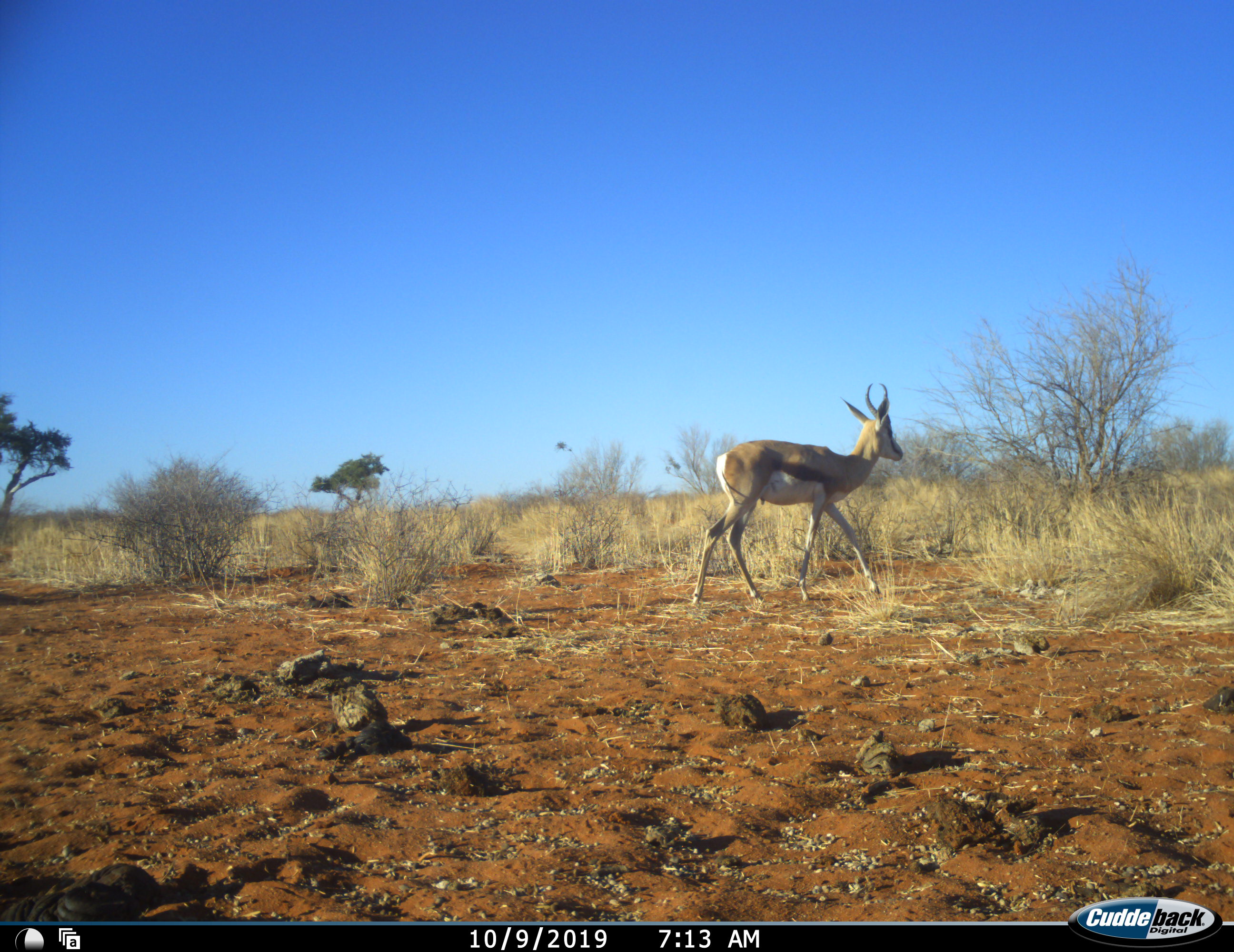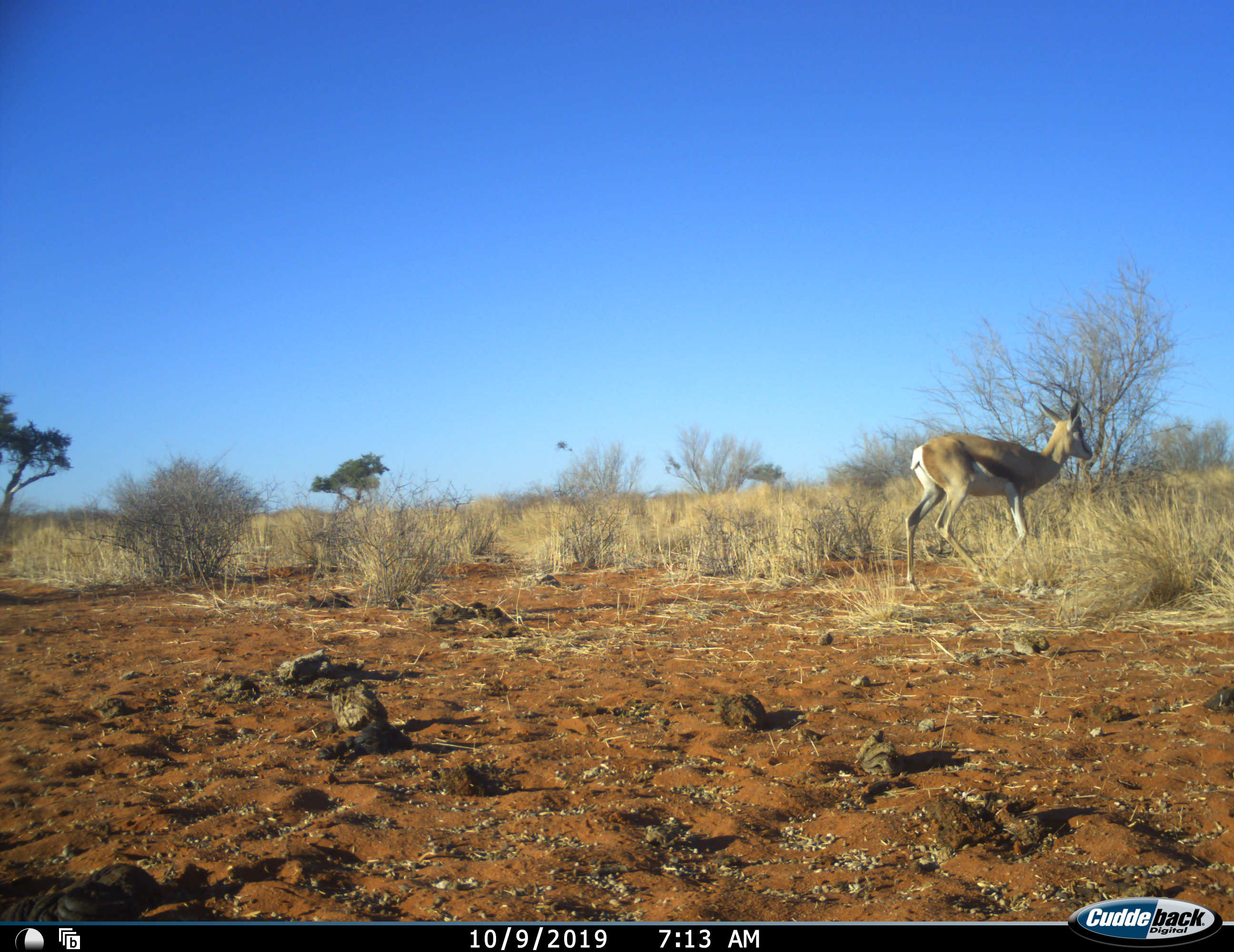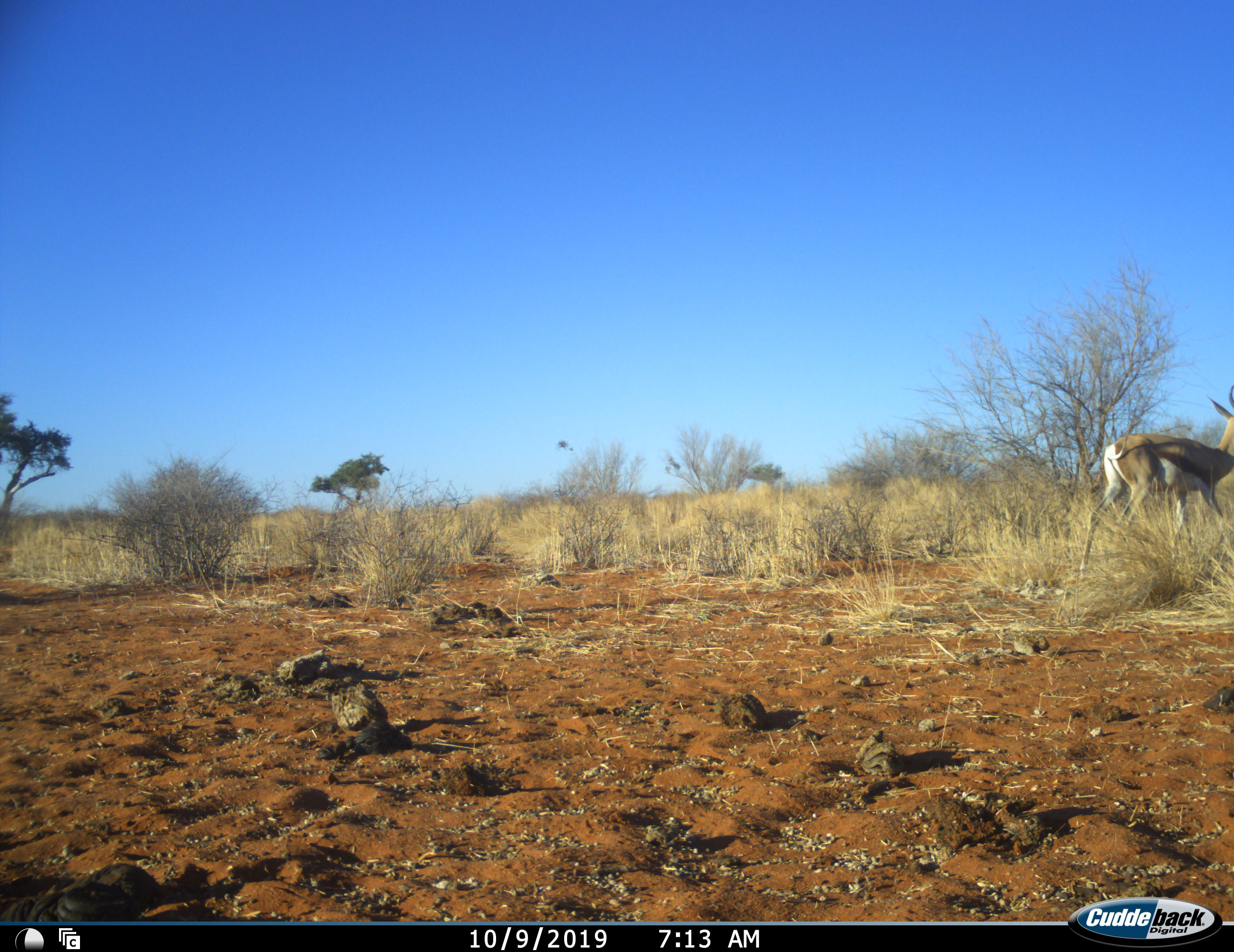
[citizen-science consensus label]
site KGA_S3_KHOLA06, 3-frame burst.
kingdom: Animalia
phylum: Chordata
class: Mammalia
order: Artiodactyla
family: Bovidae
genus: Antidorcas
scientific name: Antidorcas marsupialis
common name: springbok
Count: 1.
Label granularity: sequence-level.